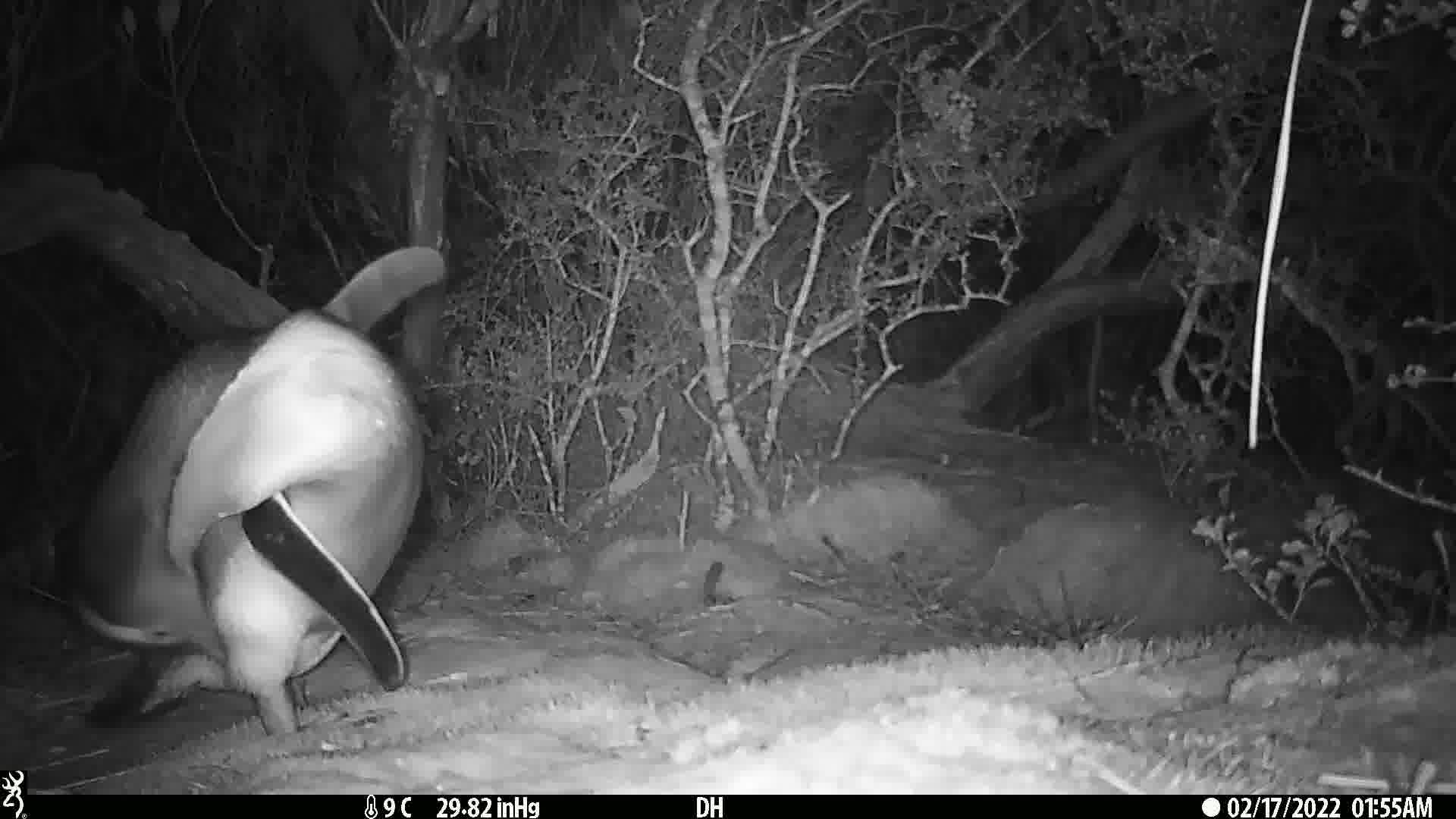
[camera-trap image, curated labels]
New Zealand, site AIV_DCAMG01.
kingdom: Animalia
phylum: Chordata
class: Aves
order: Sphenisciformes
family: Spheniscidae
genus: Megadyptes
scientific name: Megadyptes antipodes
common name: yellow-eyed penguin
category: yellow eyed penguin